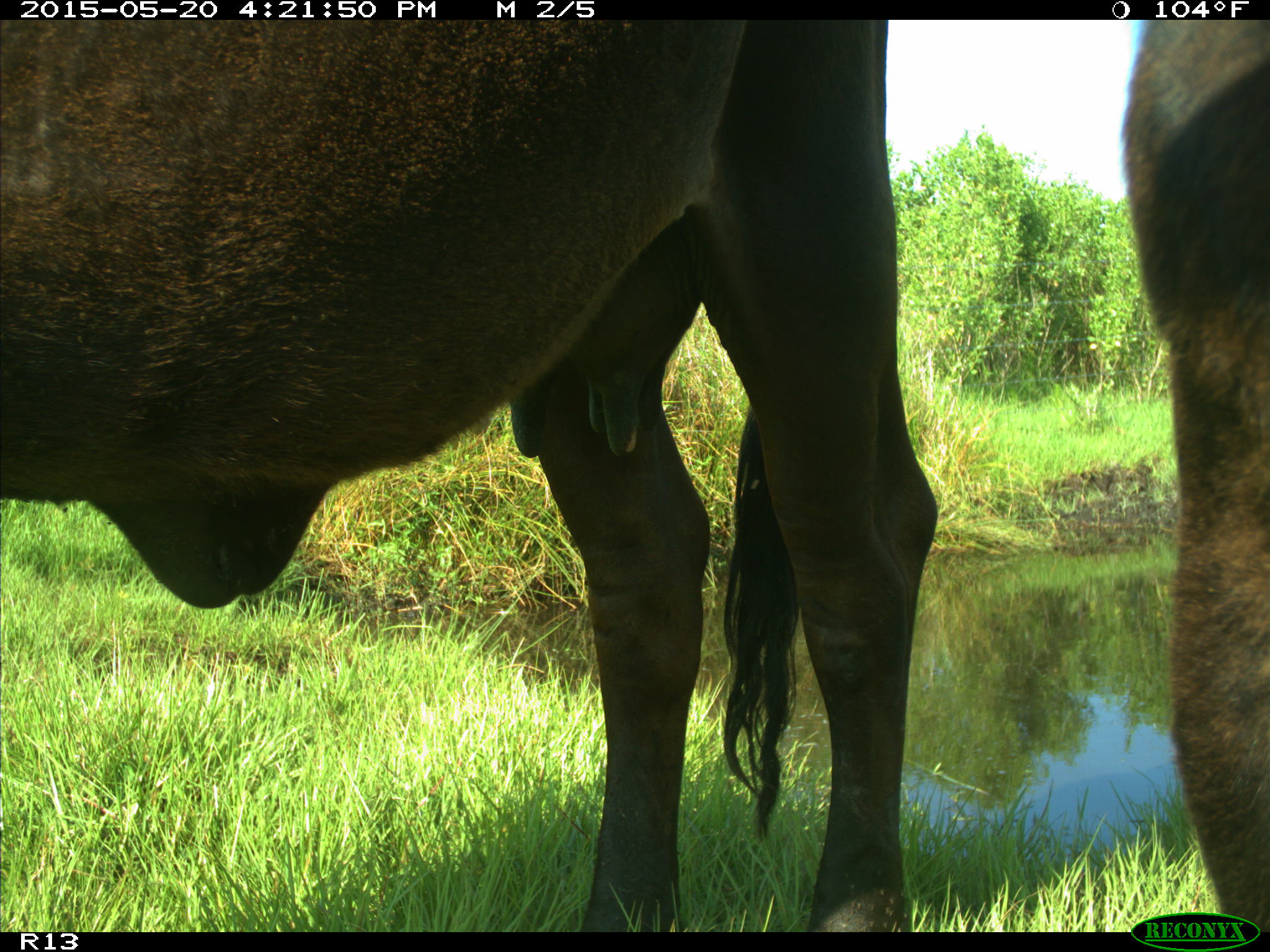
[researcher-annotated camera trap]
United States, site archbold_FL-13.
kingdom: Animalia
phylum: Chordata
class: Mammalia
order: Artiodactyla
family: Bovidae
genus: Bos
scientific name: Bos taurus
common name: domestic cow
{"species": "Bos taurus (domestic cow)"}